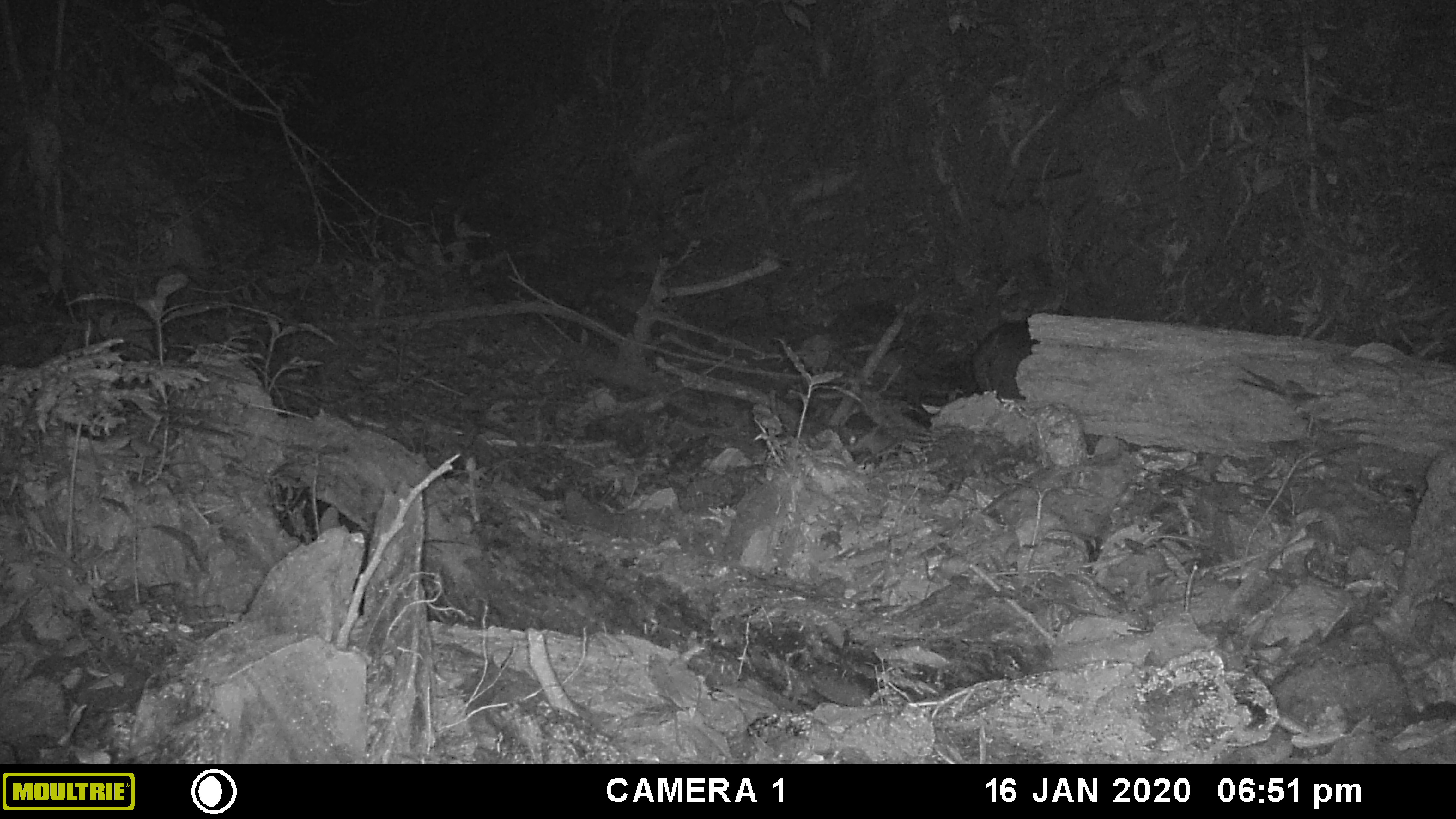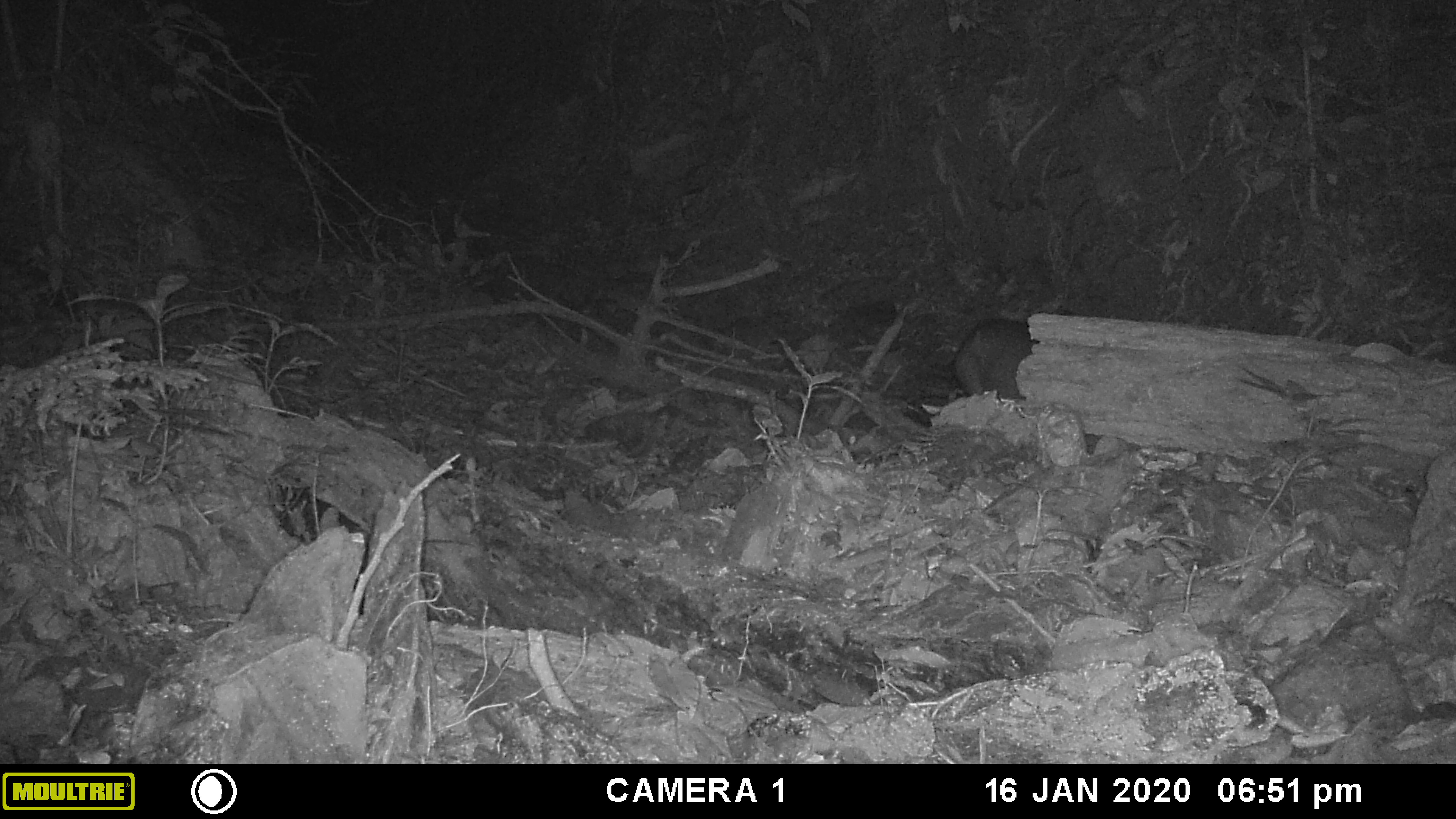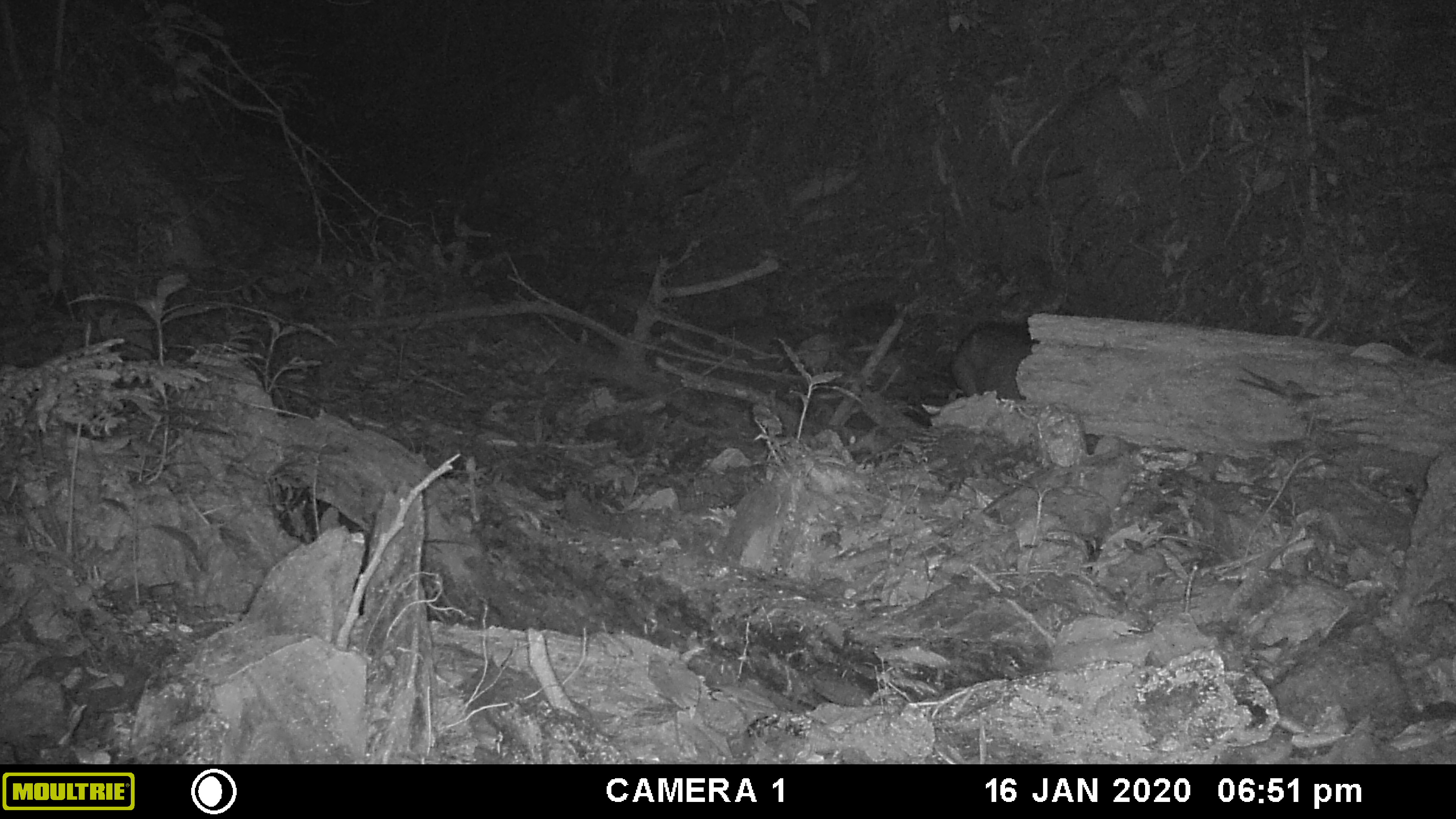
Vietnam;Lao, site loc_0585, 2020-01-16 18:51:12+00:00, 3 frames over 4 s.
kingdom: Animalia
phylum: Chordata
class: Mammalia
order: Artiodactyla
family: Suidae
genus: Sus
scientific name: Sus scrofa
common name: eurasian wild pig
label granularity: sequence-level